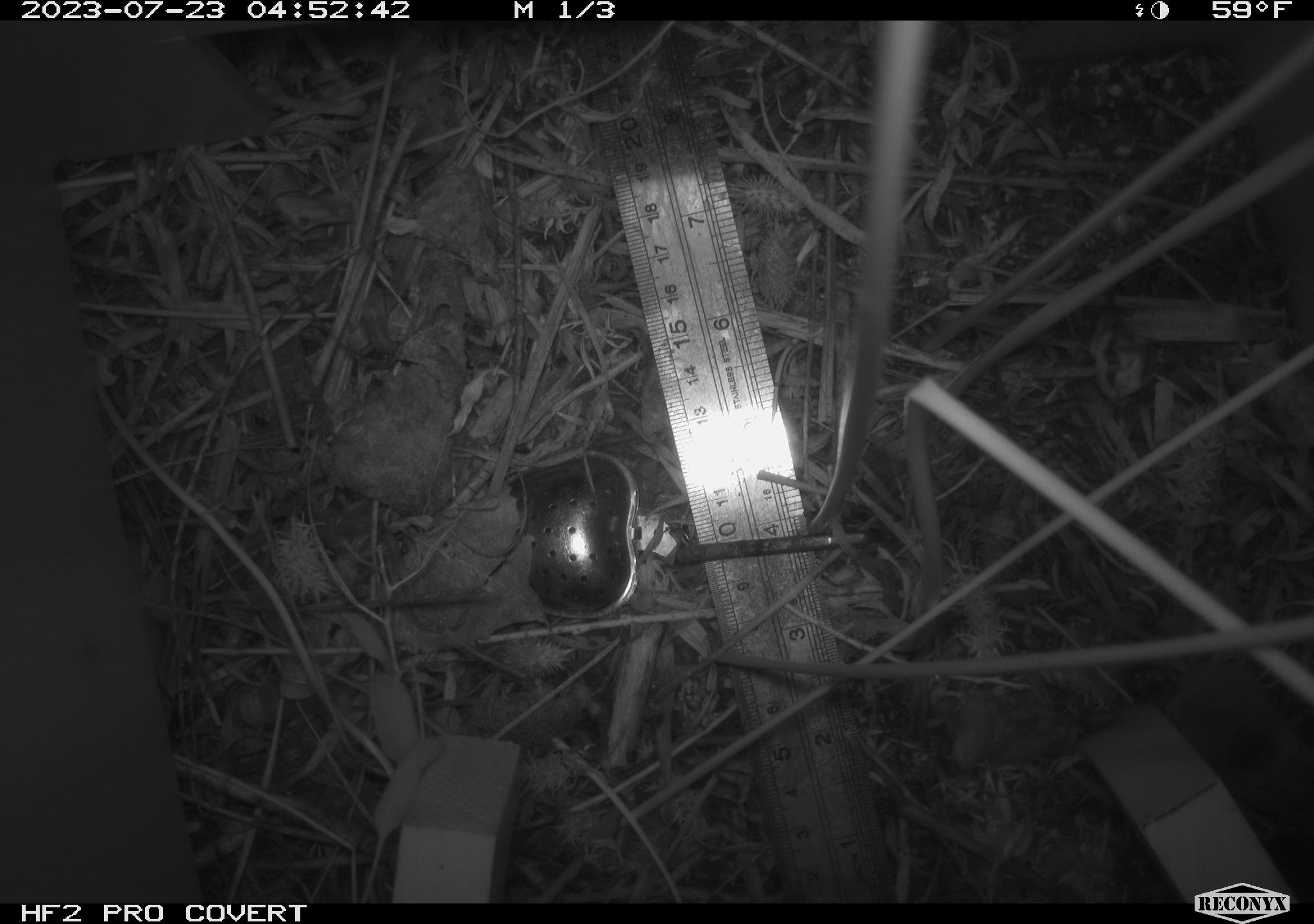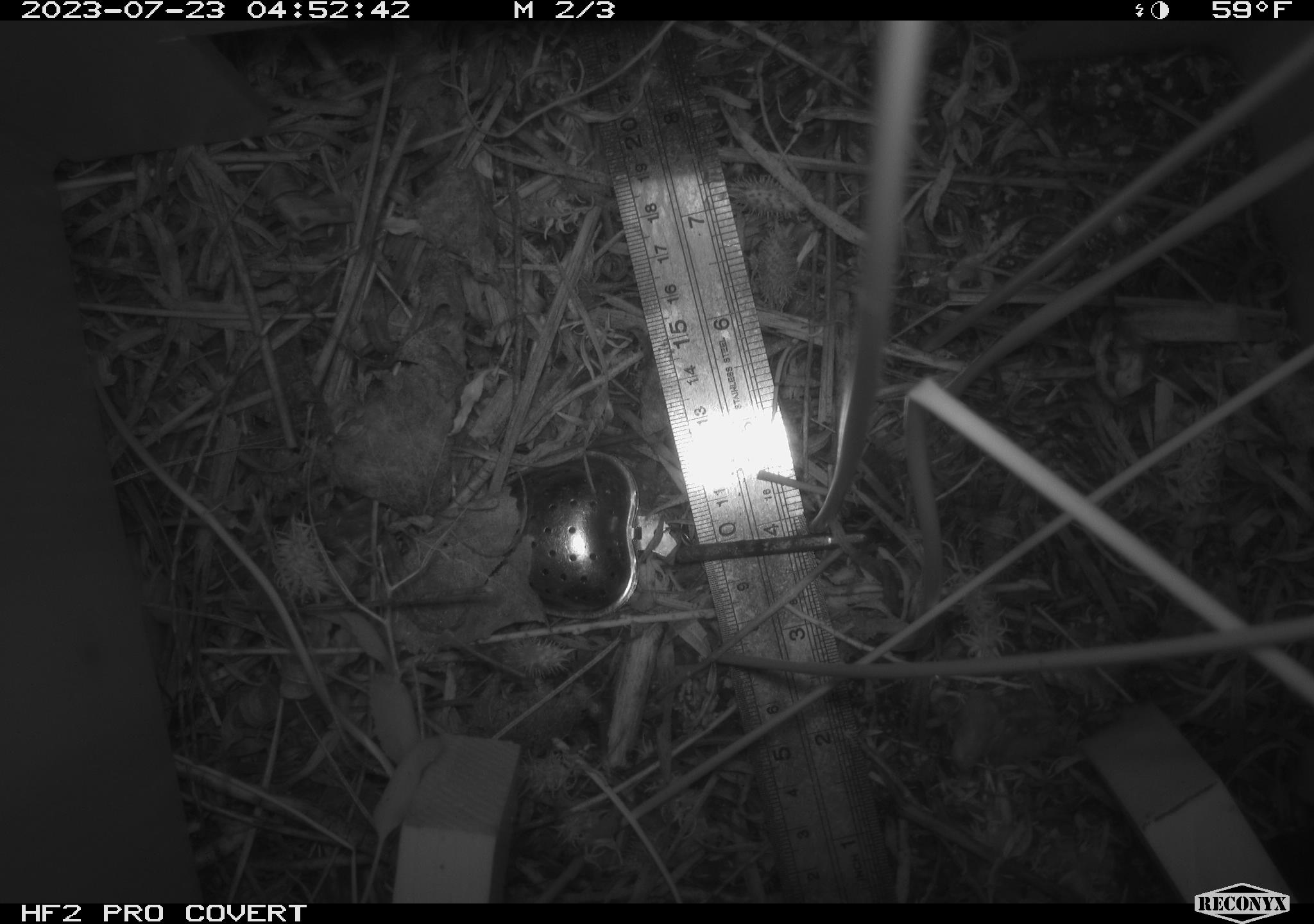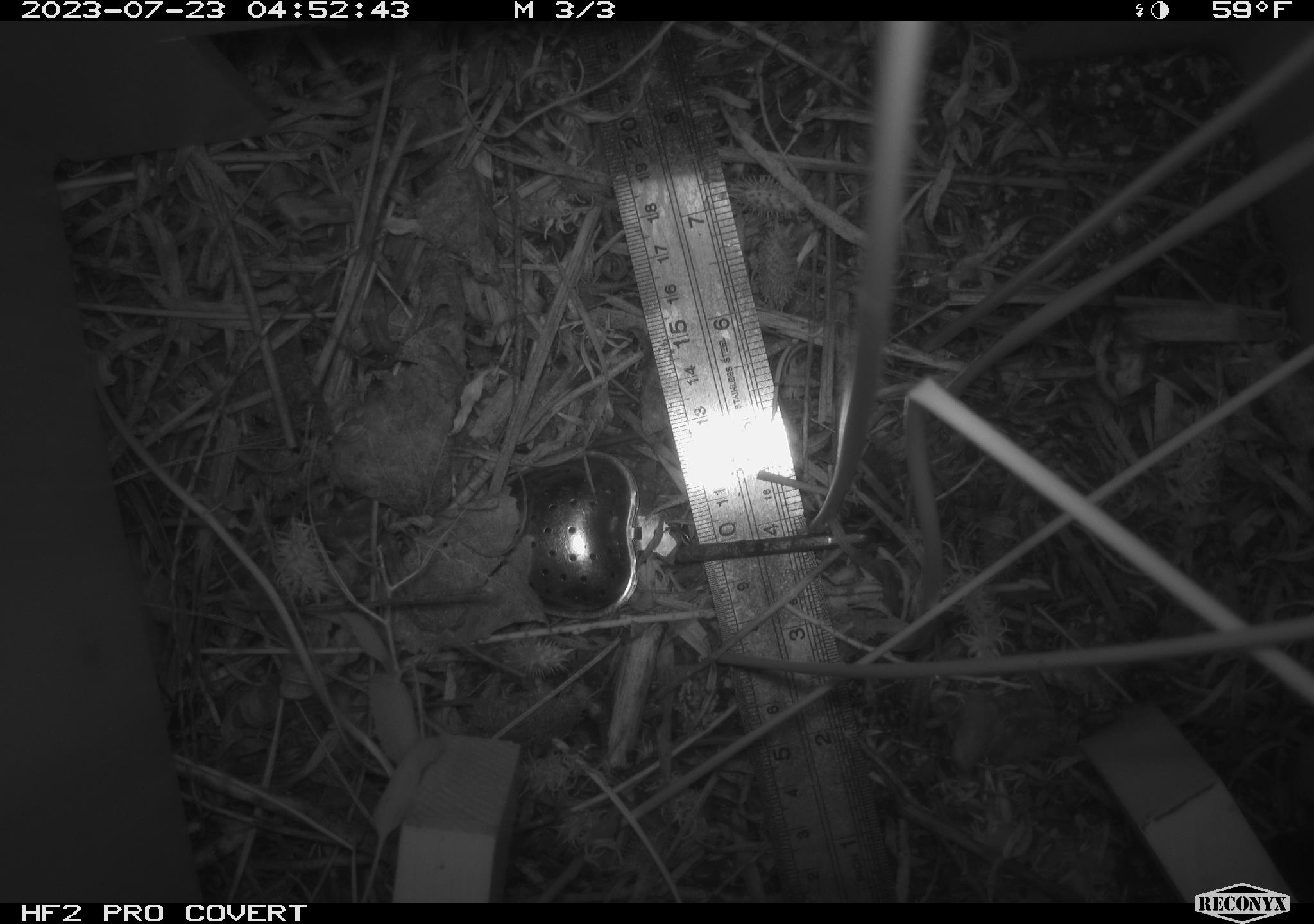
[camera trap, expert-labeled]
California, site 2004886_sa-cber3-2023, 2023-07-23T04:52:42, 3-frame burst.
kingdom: Animalia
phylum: Chordata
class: Mammalia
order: Rodentia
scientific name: Rodentia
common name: mouse species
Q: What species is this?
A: Mouse species (Rodentia).